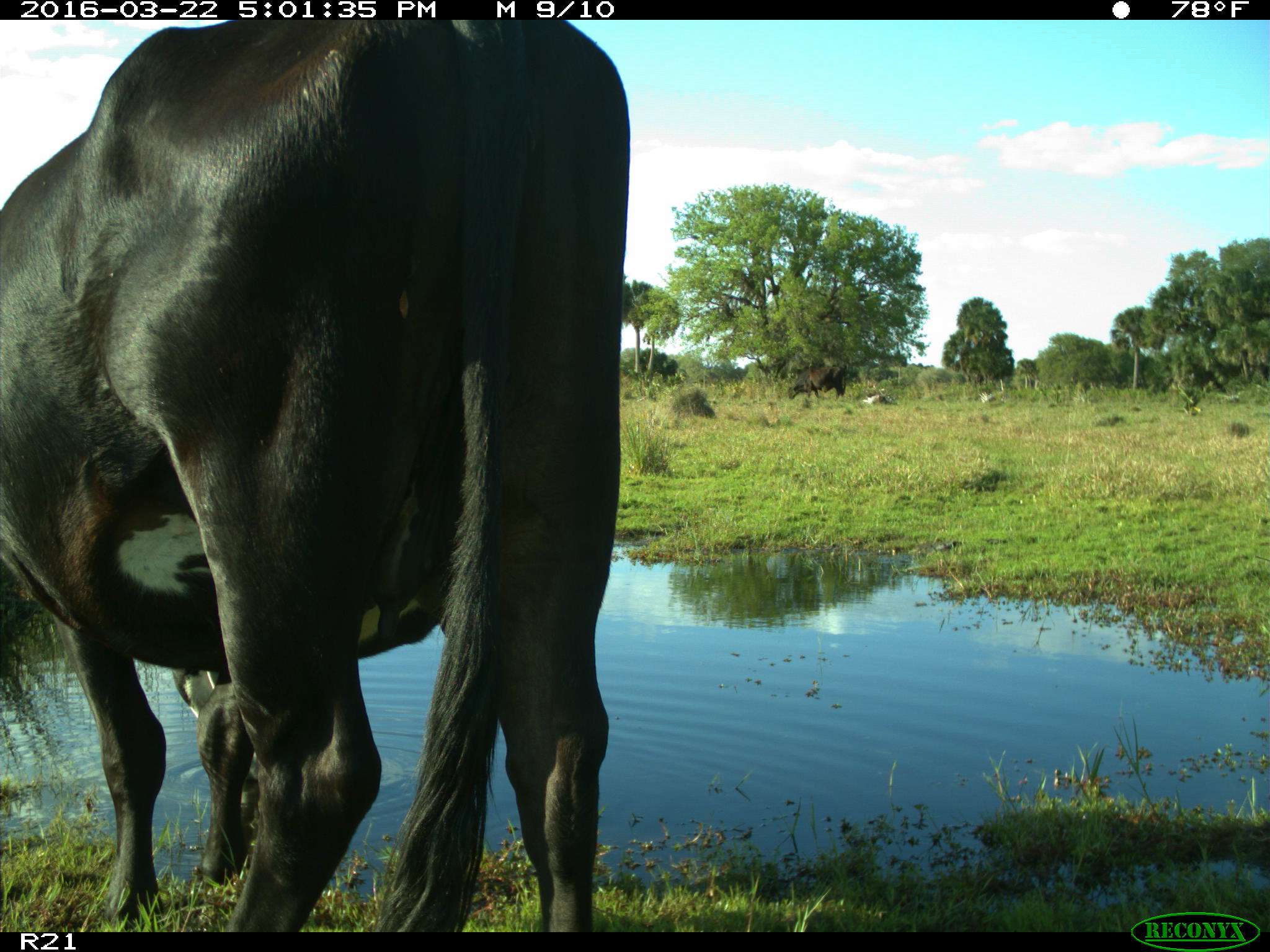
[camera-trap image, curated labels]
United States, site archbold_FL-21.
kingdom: Animalia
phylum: Chordata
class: Mammalia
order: Artiodactyla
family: Bovidae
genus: Bos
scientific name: Bos taurus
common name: domestic cow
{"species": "Bos taurus (domestic cow)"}